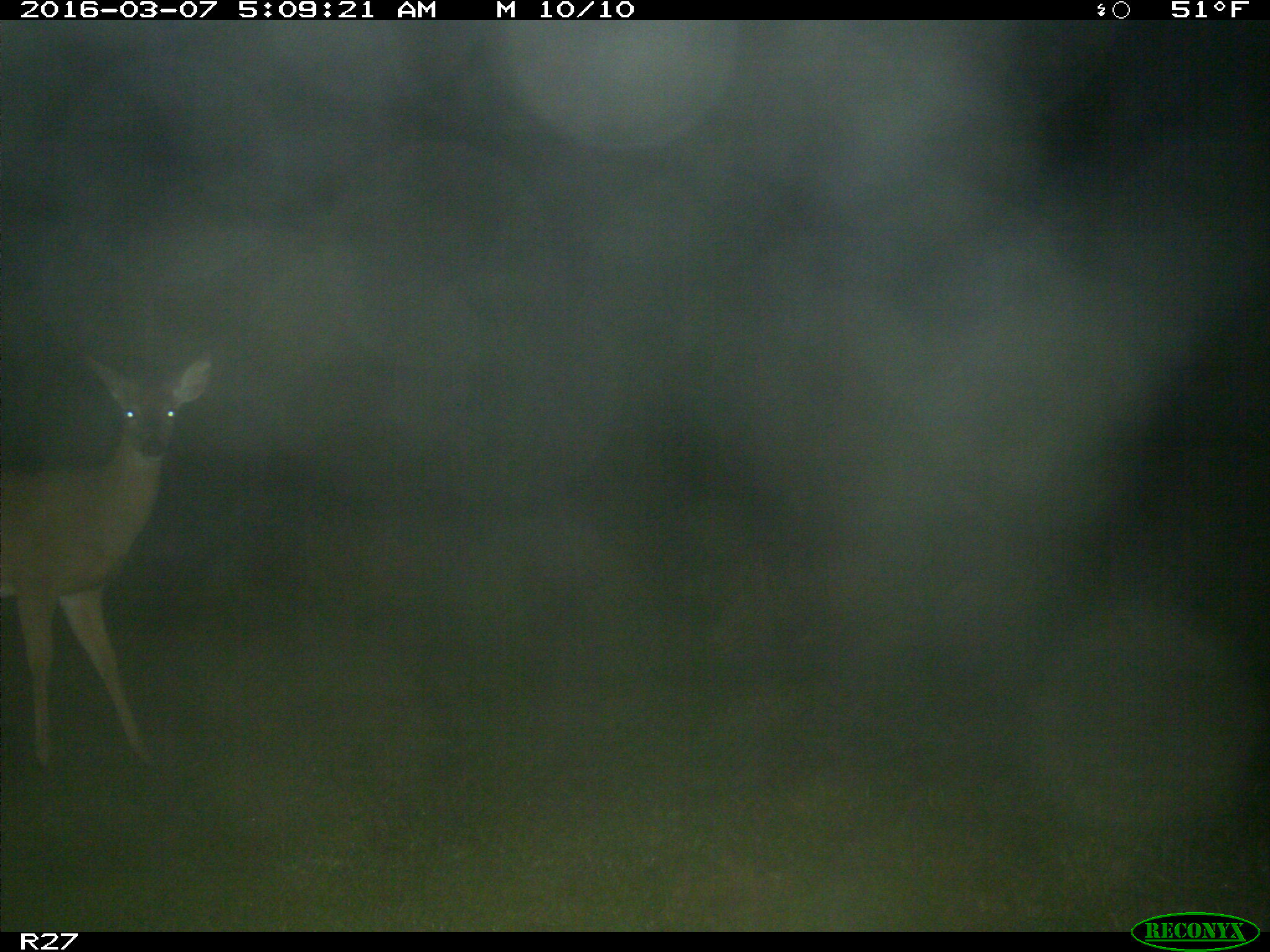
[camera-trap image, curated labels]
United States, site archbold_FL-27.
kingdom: Animalia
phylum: Chordata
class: Mammalia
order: Artiodactyla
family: Cervidae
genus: Odocoileus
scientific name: Odocoileus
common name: deer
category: unidentified deer